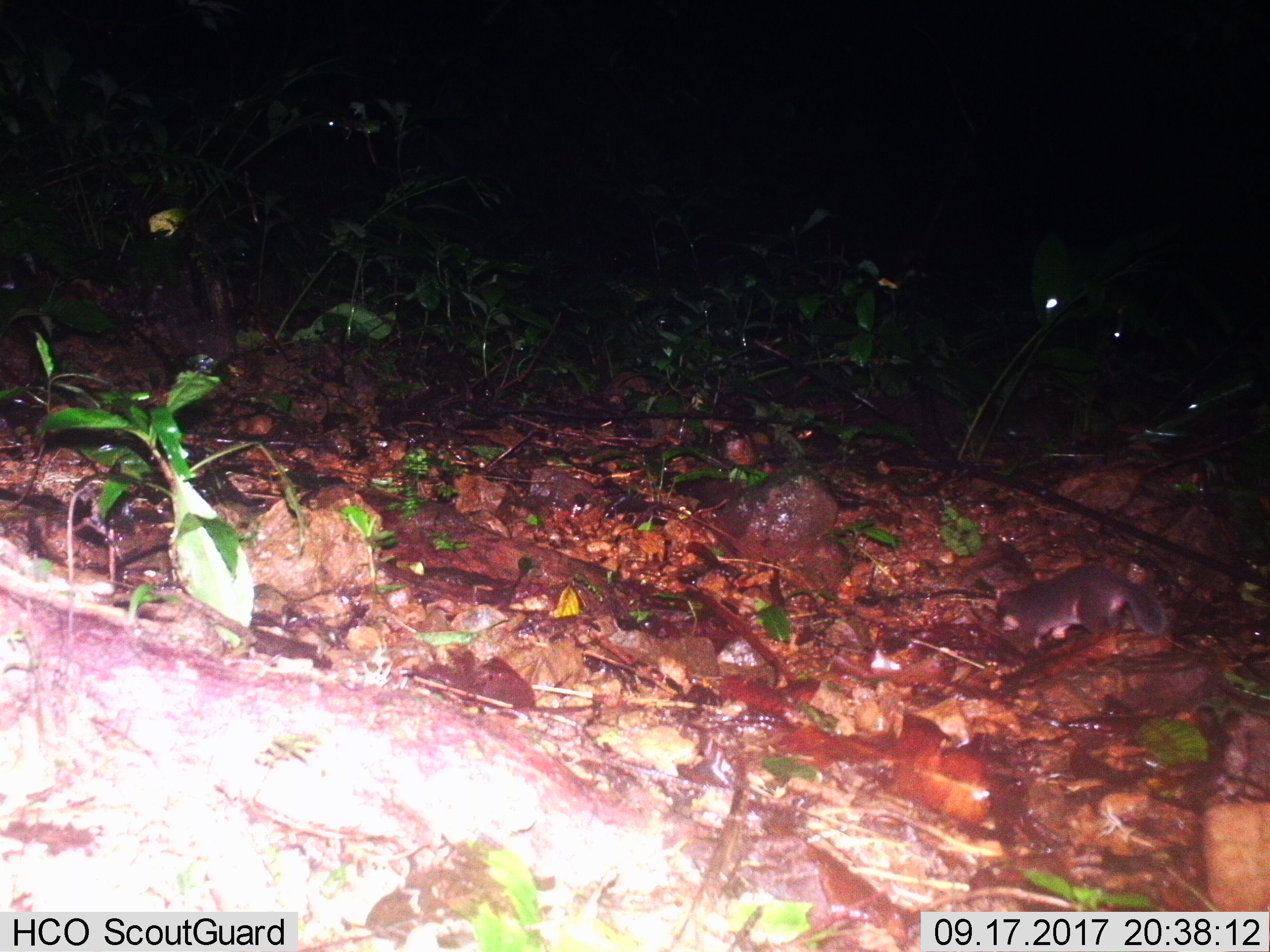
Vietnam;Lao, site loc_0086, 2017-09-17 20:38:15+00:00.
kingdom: Animalia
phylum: Chordata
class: Mammalia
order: Carnivora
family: Mustelidae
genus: Melogale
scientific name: Melogale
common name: ferret badger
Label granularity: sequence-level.